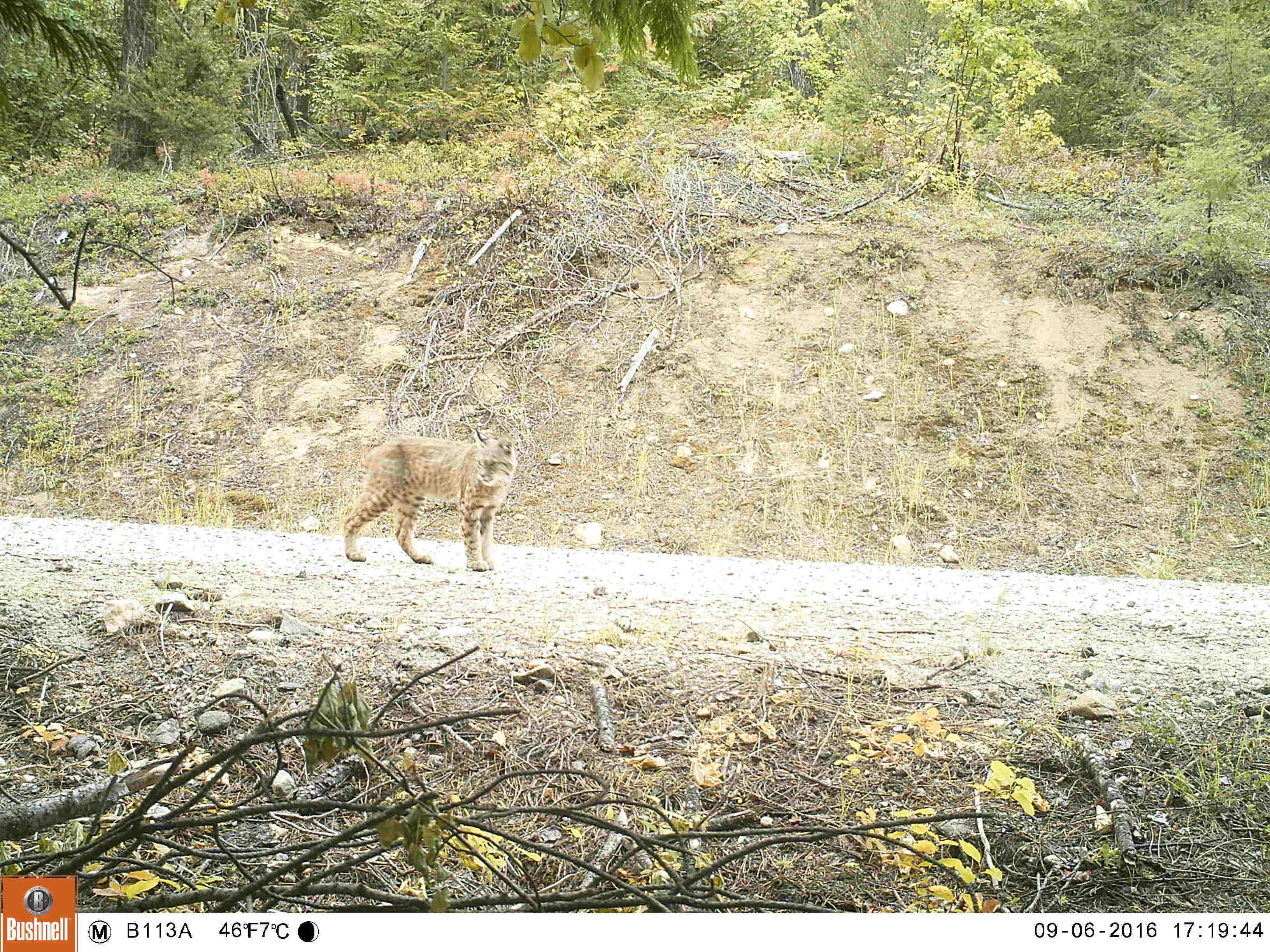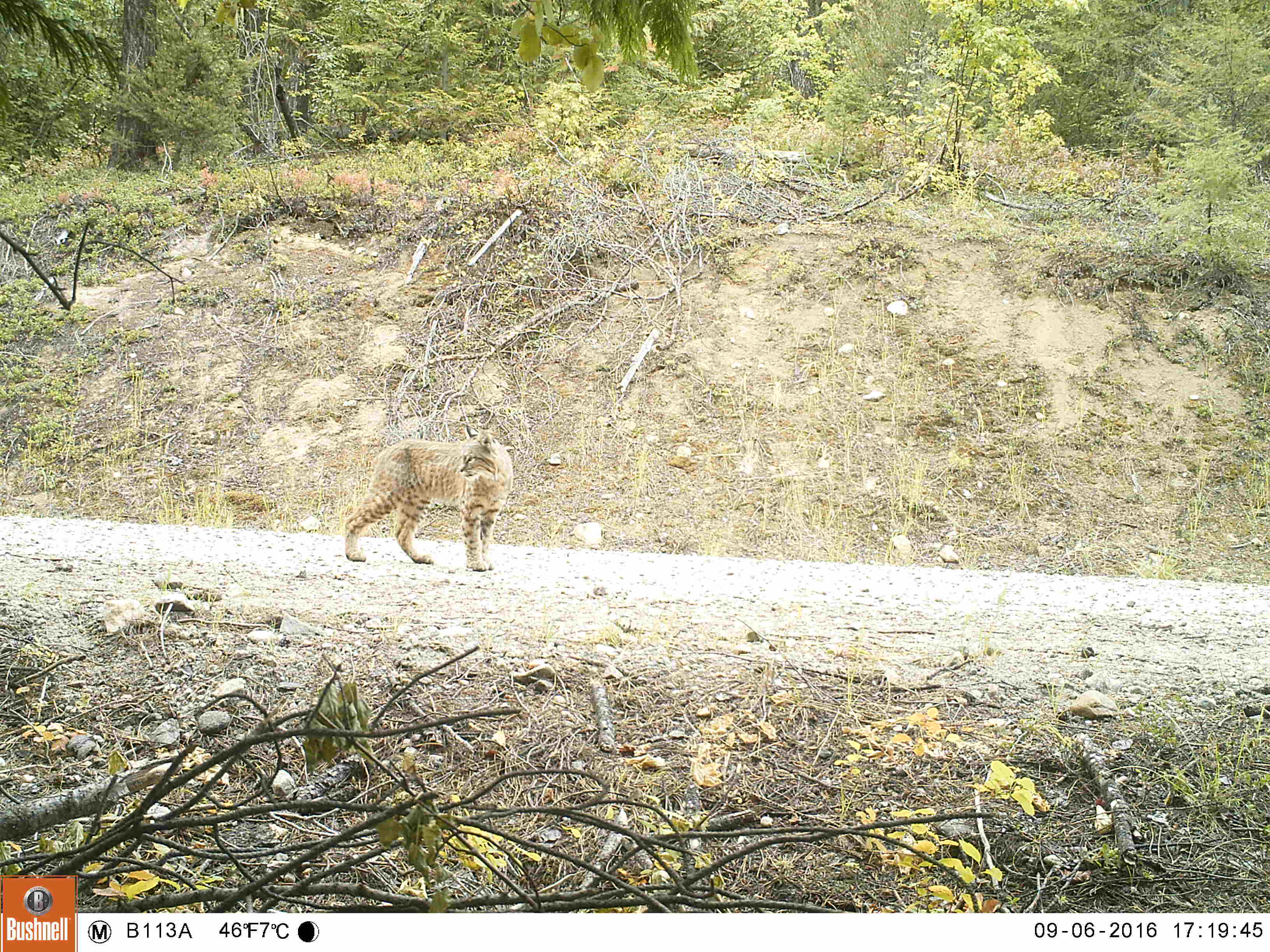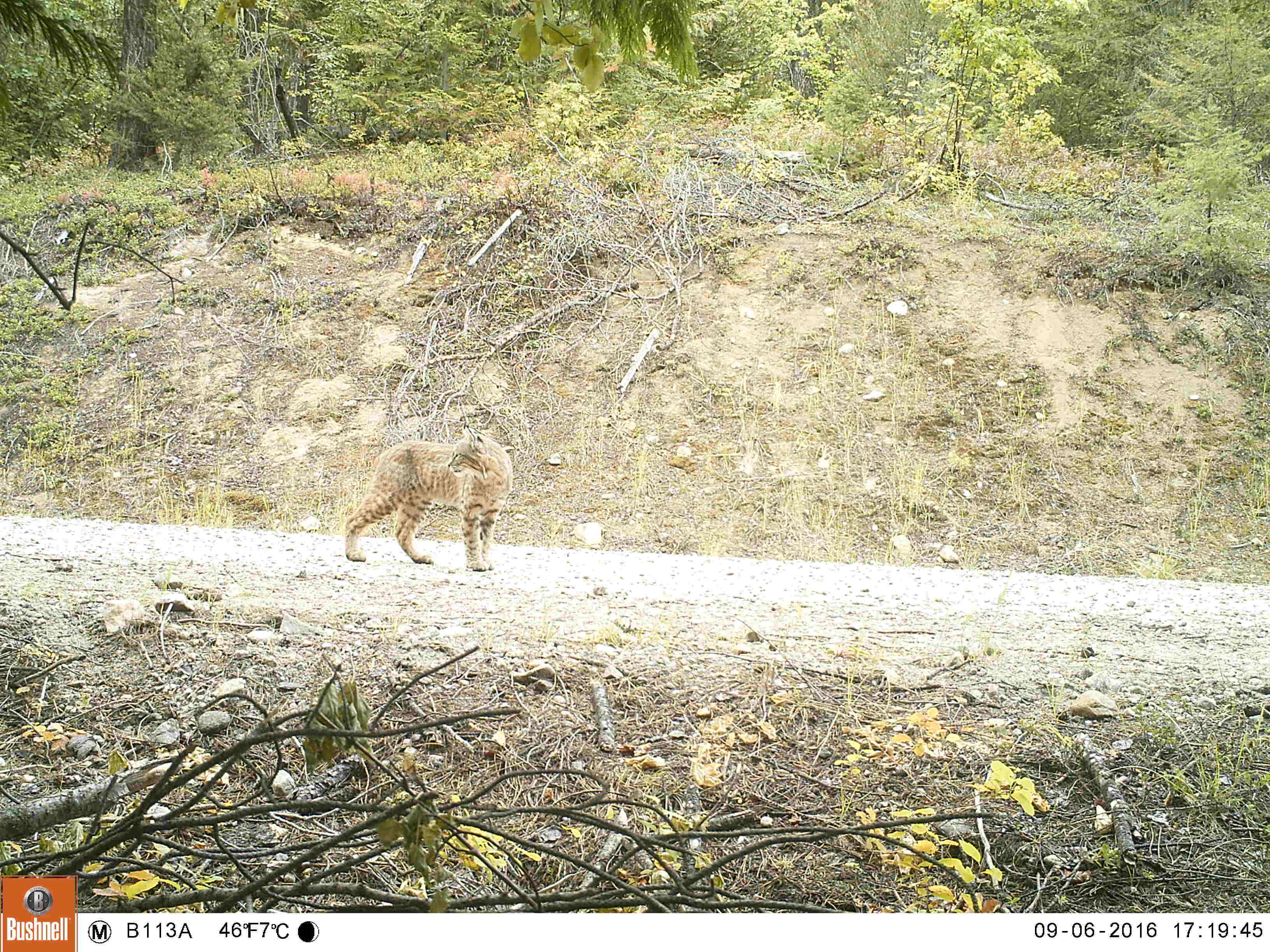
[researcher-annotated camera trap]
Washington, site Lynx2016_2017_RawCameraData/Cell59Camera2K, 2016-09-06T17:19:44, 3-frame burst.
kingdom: Animalia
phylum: Chordata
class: Mammalia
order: Carnivora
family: Felidae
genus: Lynx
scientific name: Lynx rufus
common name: bobcat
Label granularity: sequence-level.